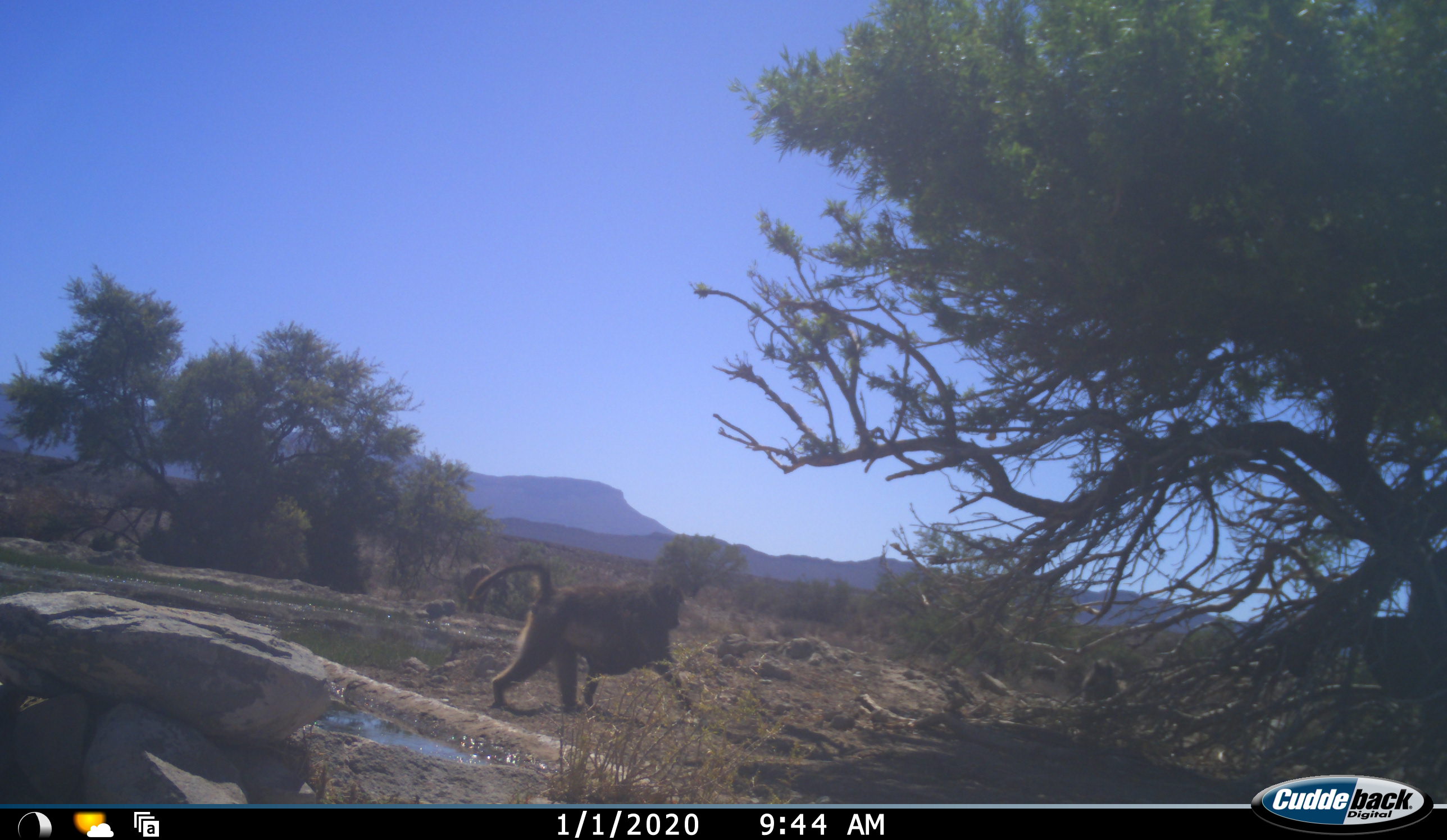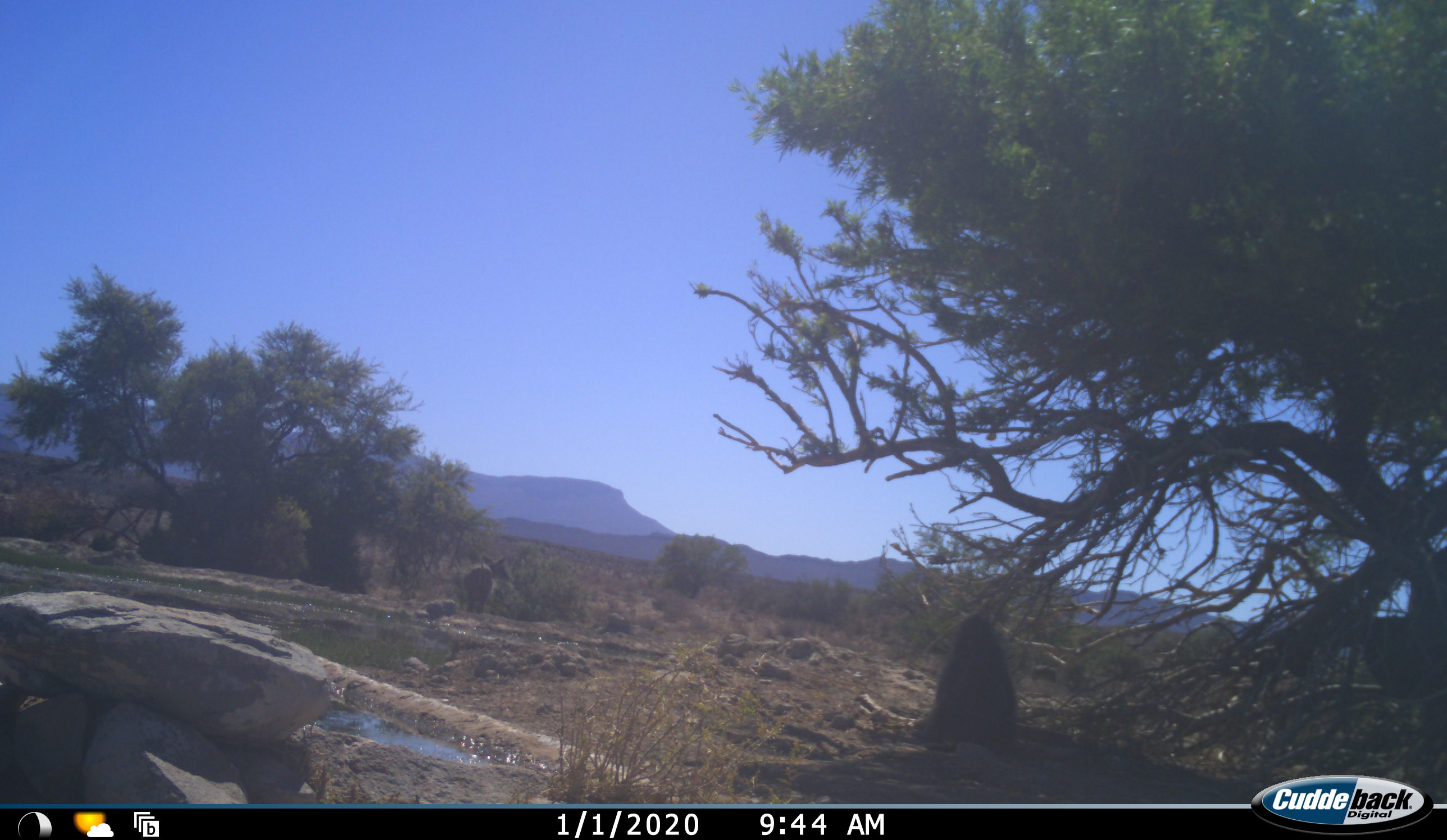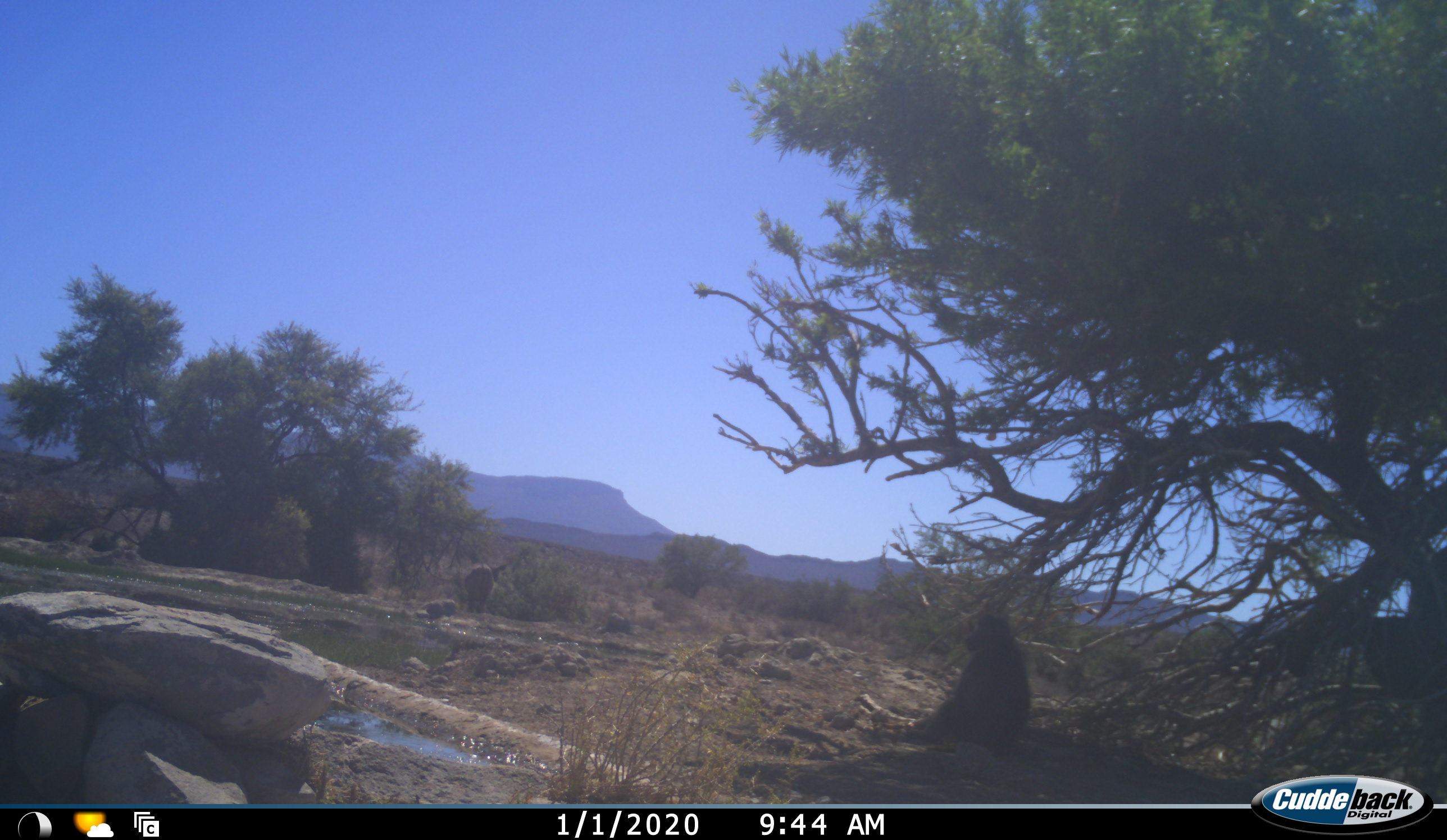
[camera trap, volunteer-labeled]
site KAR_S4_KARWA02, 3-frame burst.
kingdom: Animalia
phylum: Chordata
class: Mammalia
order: Primates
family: Cercopithecidae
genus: Papio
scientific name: Papio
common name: baboon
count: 2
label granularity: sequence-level